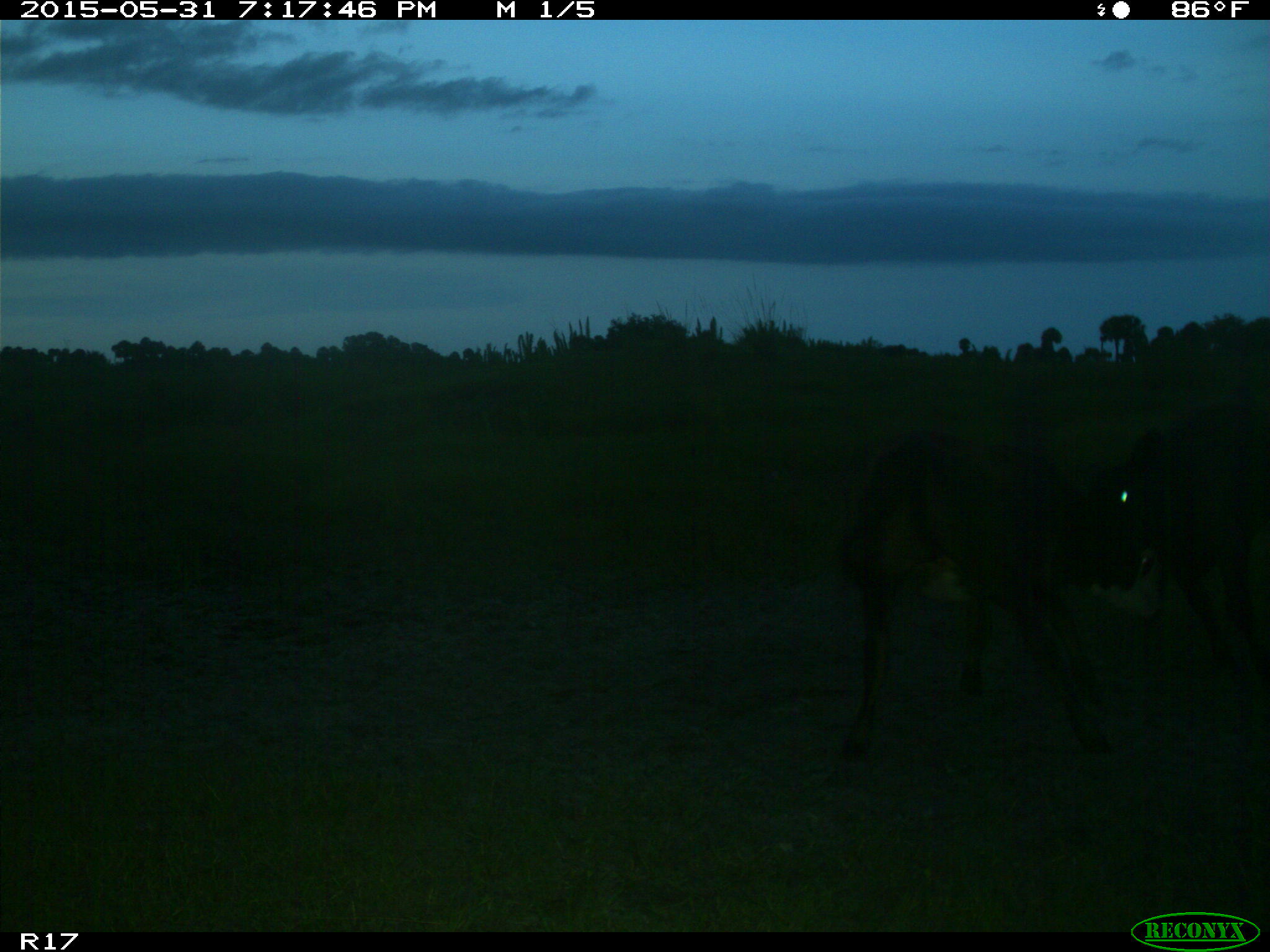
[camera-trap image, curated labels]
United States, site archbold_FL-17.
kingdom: Animalia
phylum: Chordata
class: Mammalia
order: Artiodactyla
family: Bovidae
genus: Bos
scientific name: Bos taurus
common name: domestic cow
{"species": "Bos taurus (domestic cow)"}